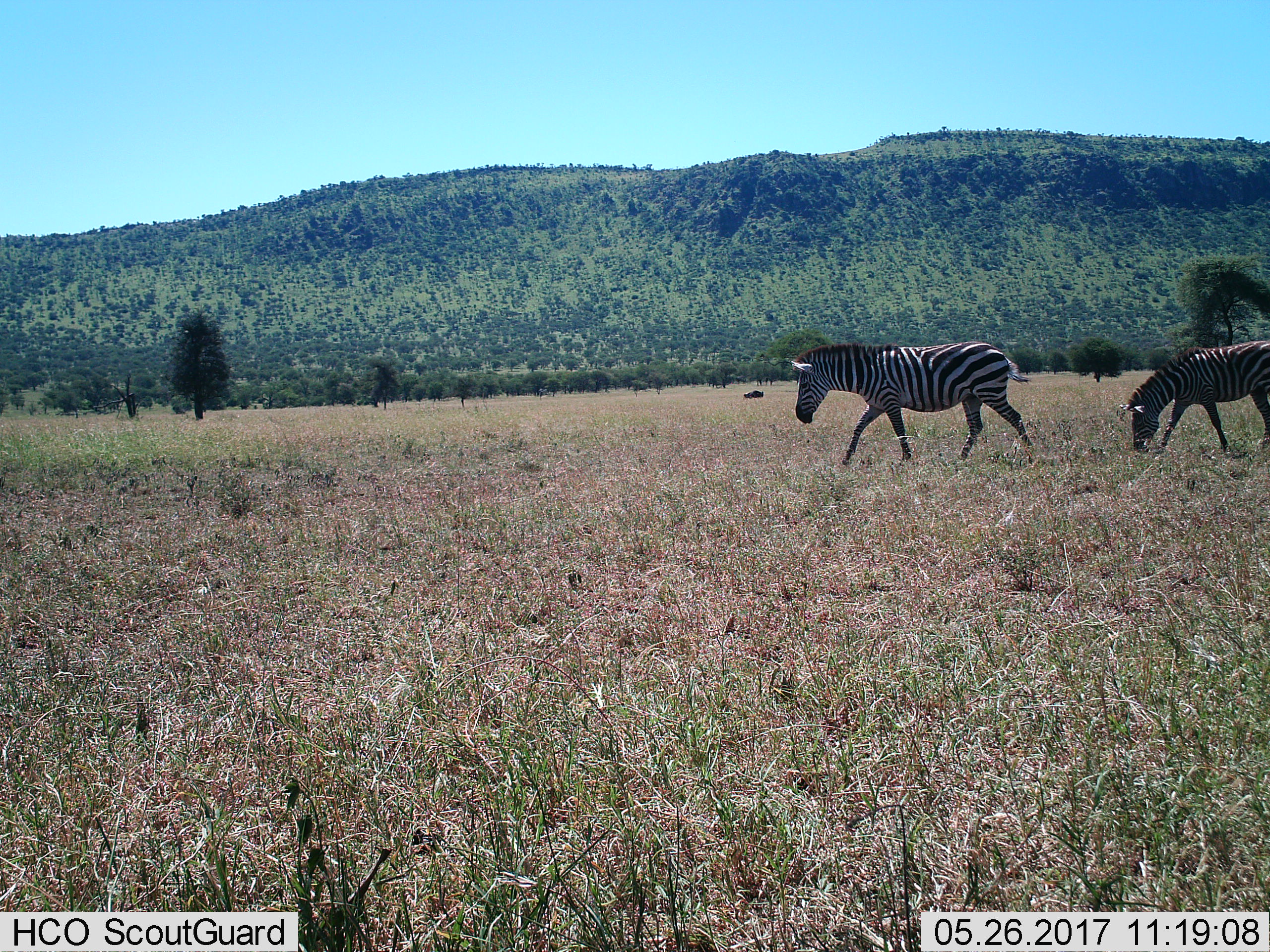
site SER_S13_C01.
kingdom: Animalia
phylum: Chordata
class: Mammalia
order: Perissodactyla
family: Equidae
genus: Equus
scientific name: Equus quagga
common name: plains zebra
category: zebraplains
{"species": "zebraplains (plains zebra) (Equus quagga)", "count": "2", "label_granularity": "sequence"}